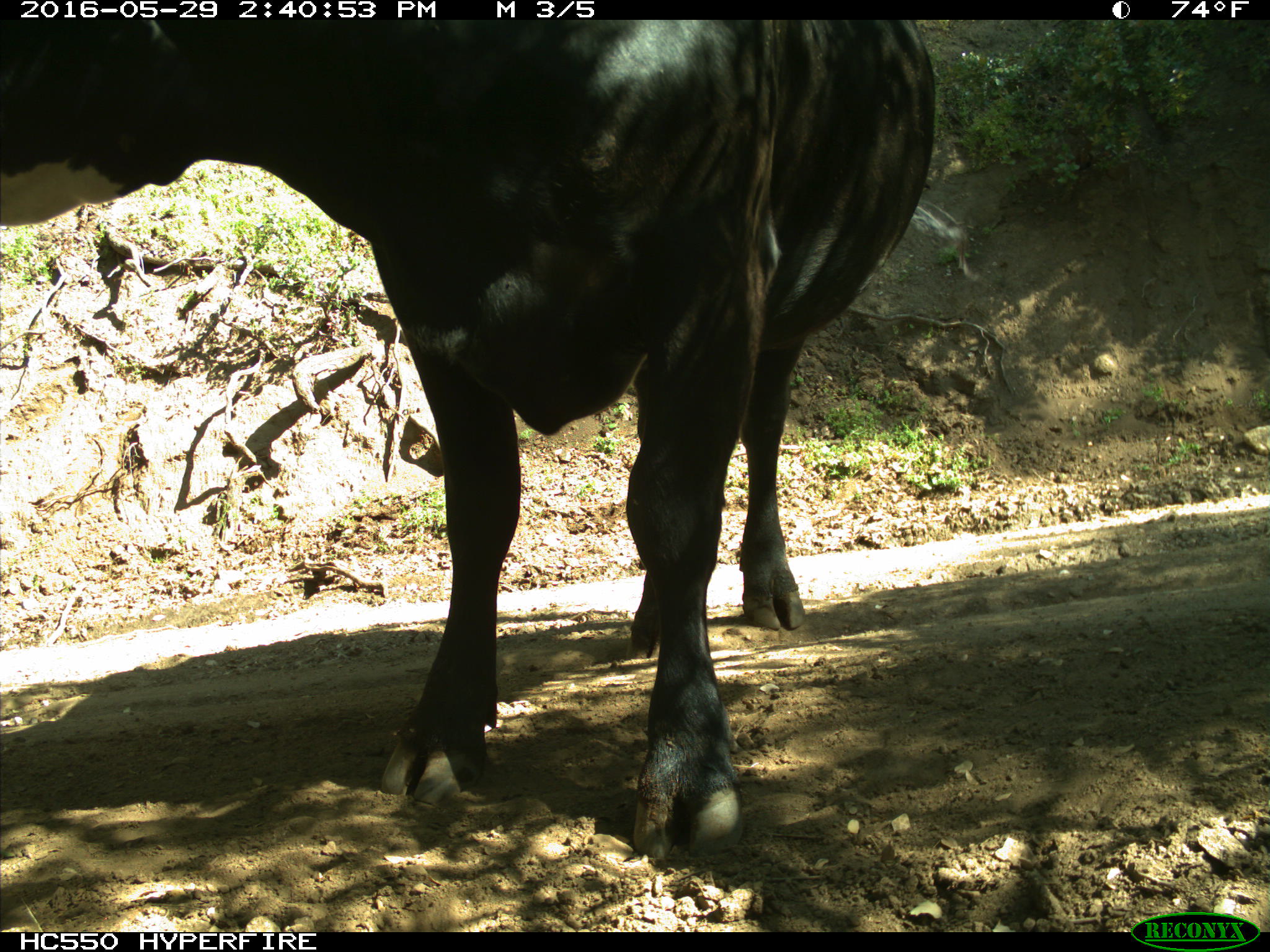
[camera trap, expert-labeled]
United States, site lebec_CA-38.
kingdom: Animalia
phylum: Chordata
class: Mammalia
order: Artiodactyla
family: Bovidae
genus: Bos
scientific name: Bos taurus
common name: domestic cow